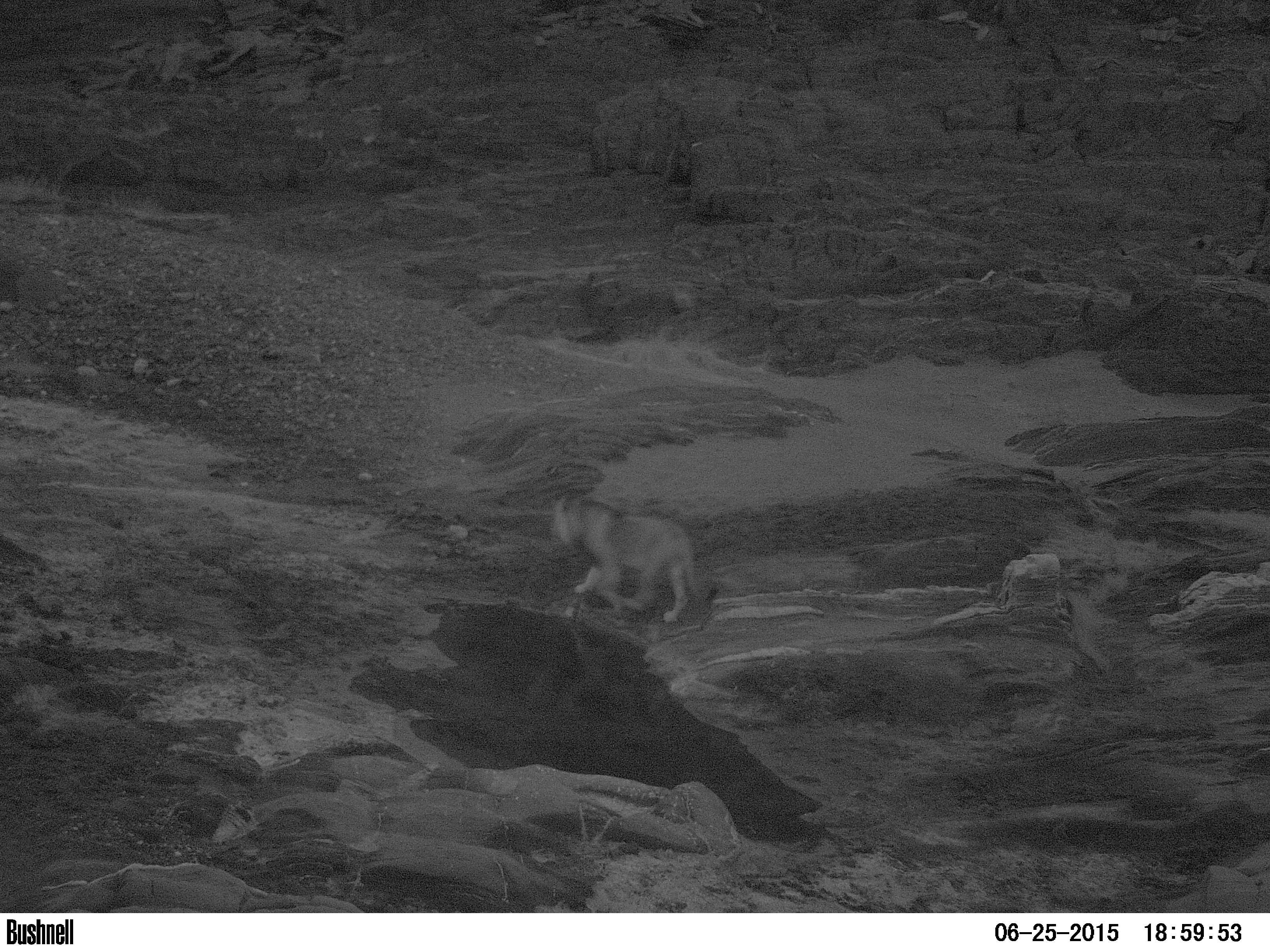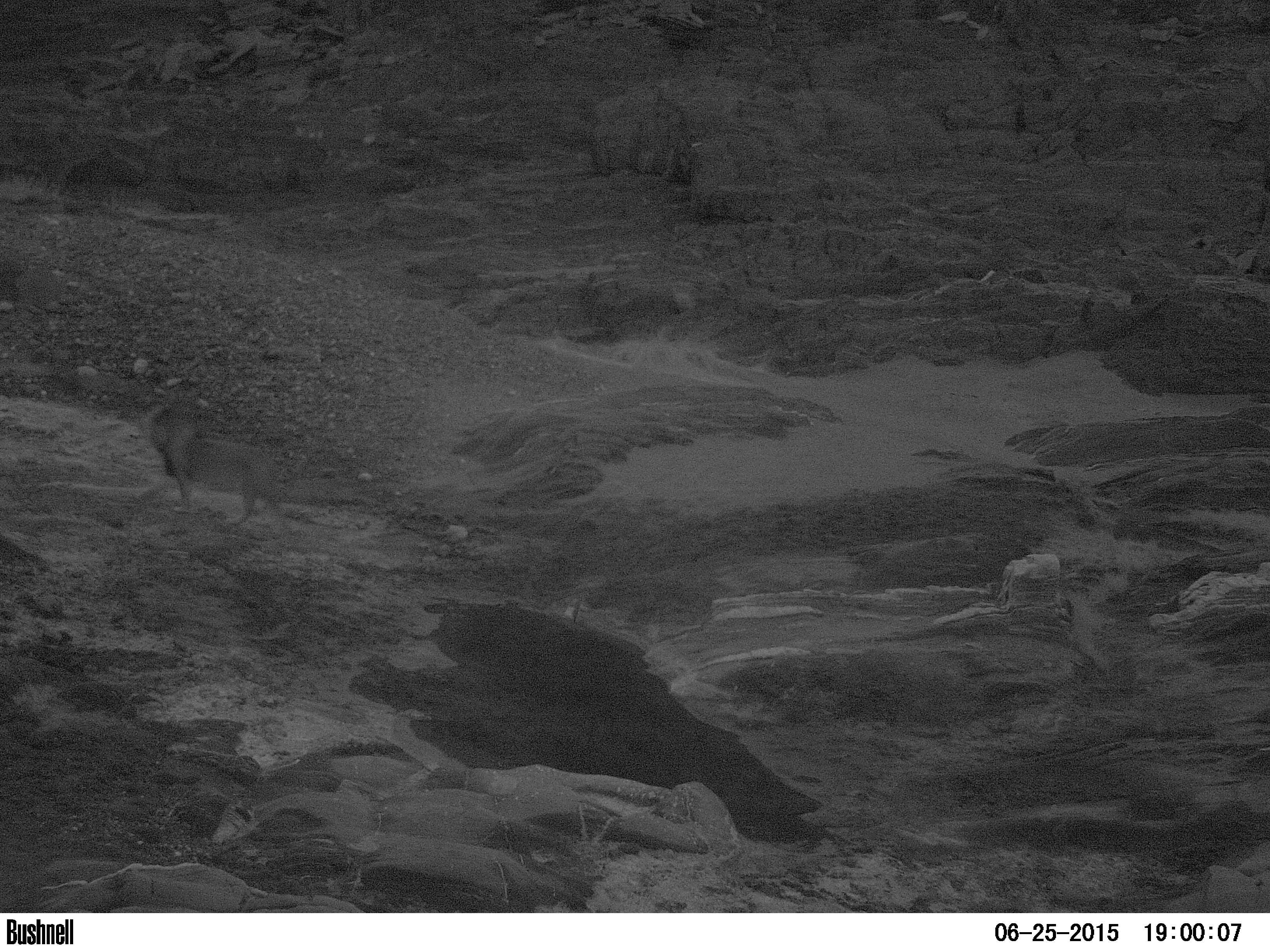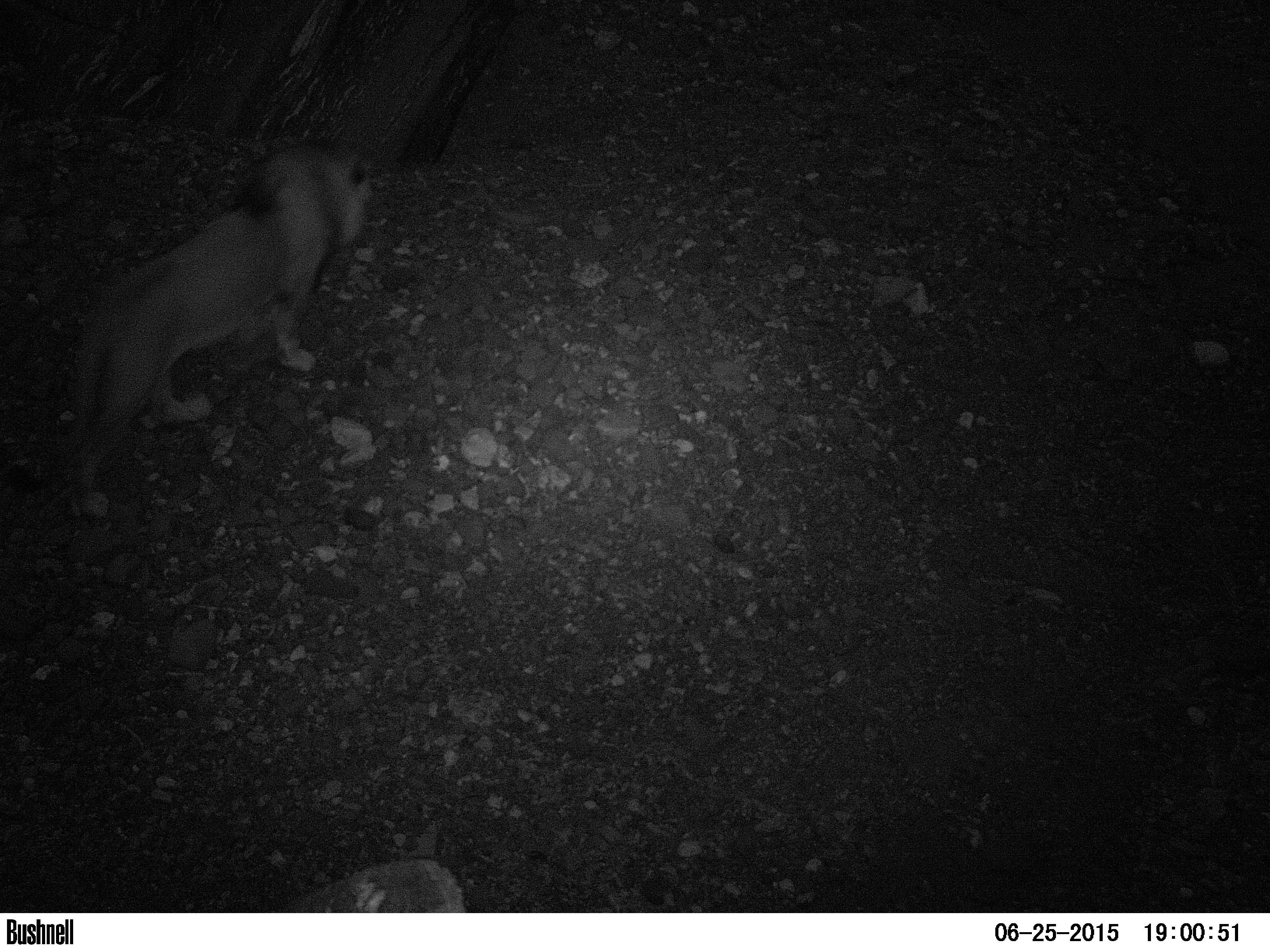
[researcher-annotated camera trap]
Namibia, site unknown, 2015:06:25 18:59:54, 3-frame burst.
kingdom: Animalia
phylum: Chordata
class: Mammalia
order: Carnivora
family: Felidae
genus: Panthera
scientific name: Panthera leo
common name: lion